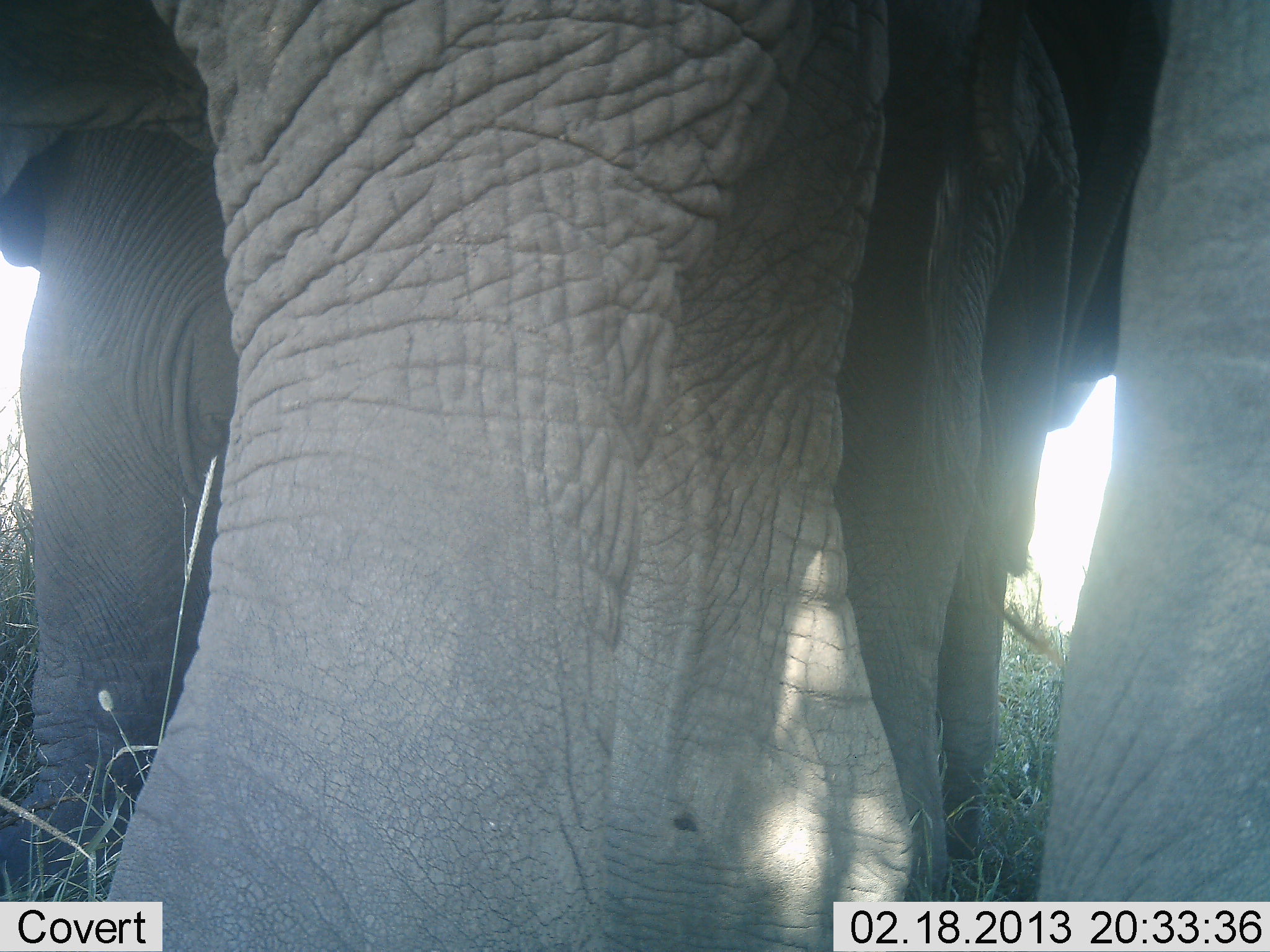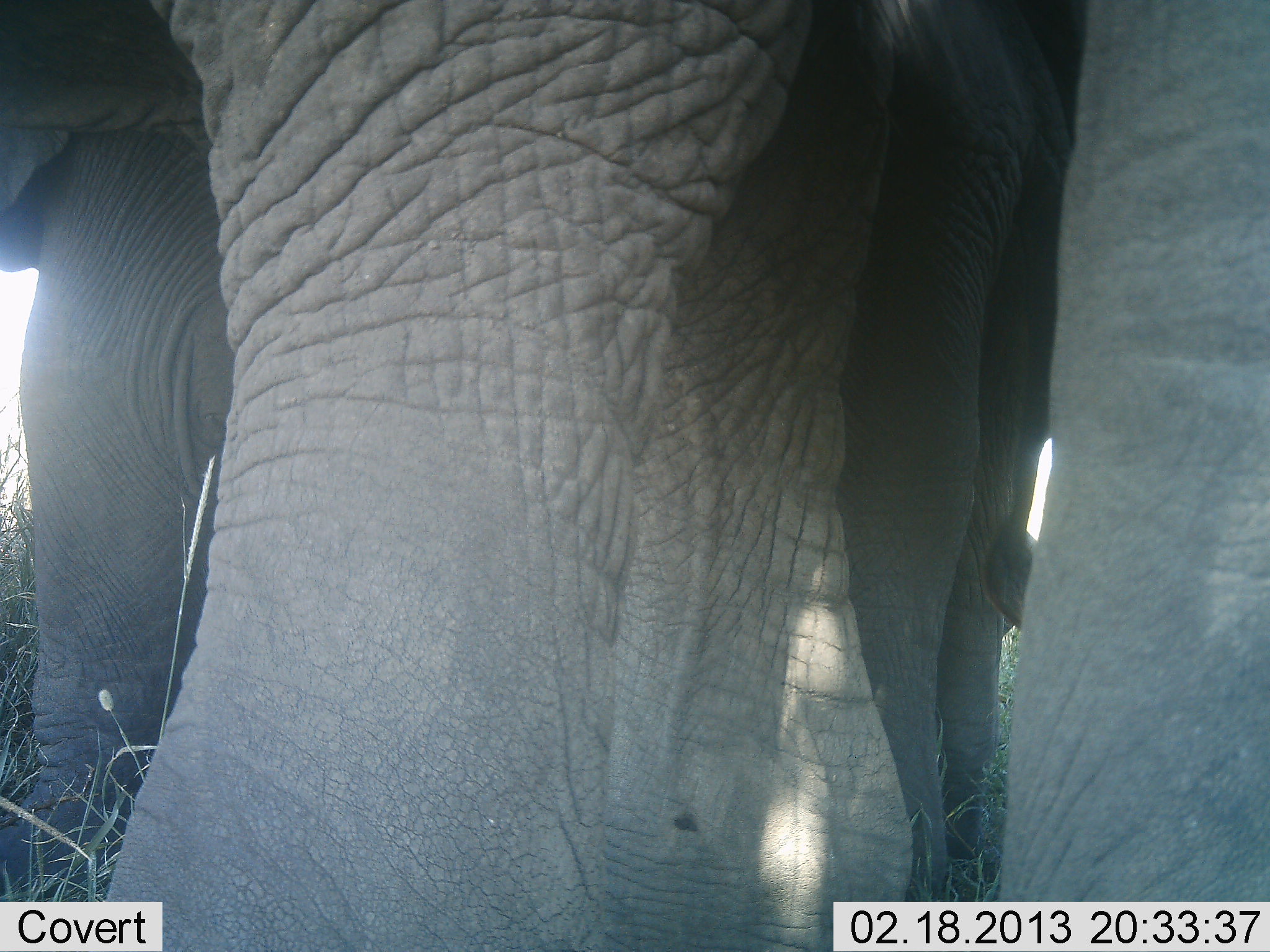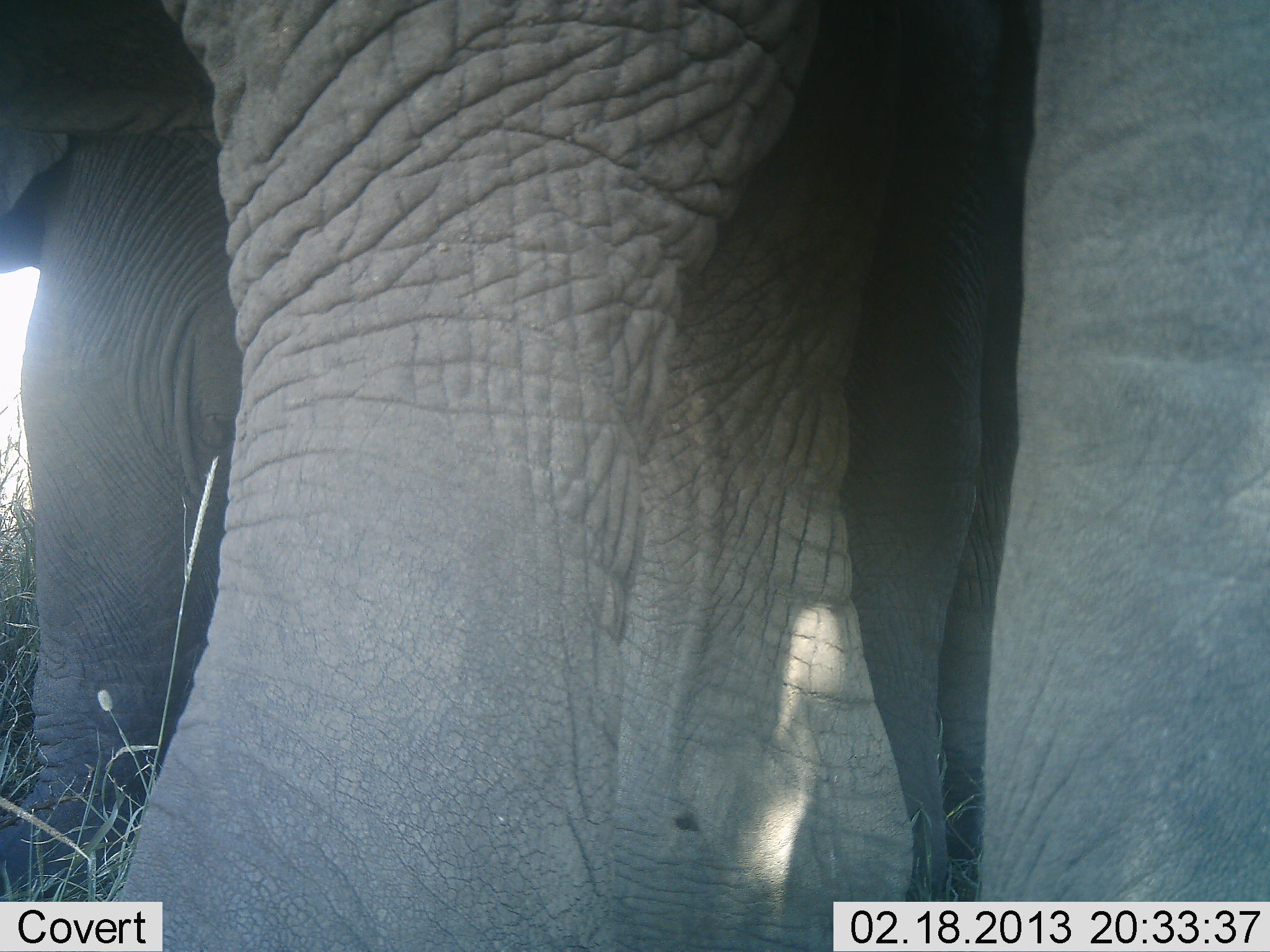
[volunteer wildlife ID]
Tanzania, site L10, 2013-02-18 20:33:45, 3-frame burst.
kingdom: Animalia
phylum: Chordata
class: Mammalia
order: Proboscidea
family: Elephantidae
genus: Loxodonta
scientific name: Loxodonta africana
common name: african bush elephant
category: elephant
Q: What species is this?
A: Elephant (african bush elephant) (Loxodonta africana).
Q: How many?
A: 2.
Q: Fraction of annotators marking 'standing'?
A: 100%.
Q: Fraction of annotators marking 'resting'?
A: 0%.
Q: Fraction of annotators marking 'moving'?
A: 0%.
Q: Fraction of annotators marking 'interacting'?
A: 0%.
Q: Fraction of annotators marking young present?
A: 32%.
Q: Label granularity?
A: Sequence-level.